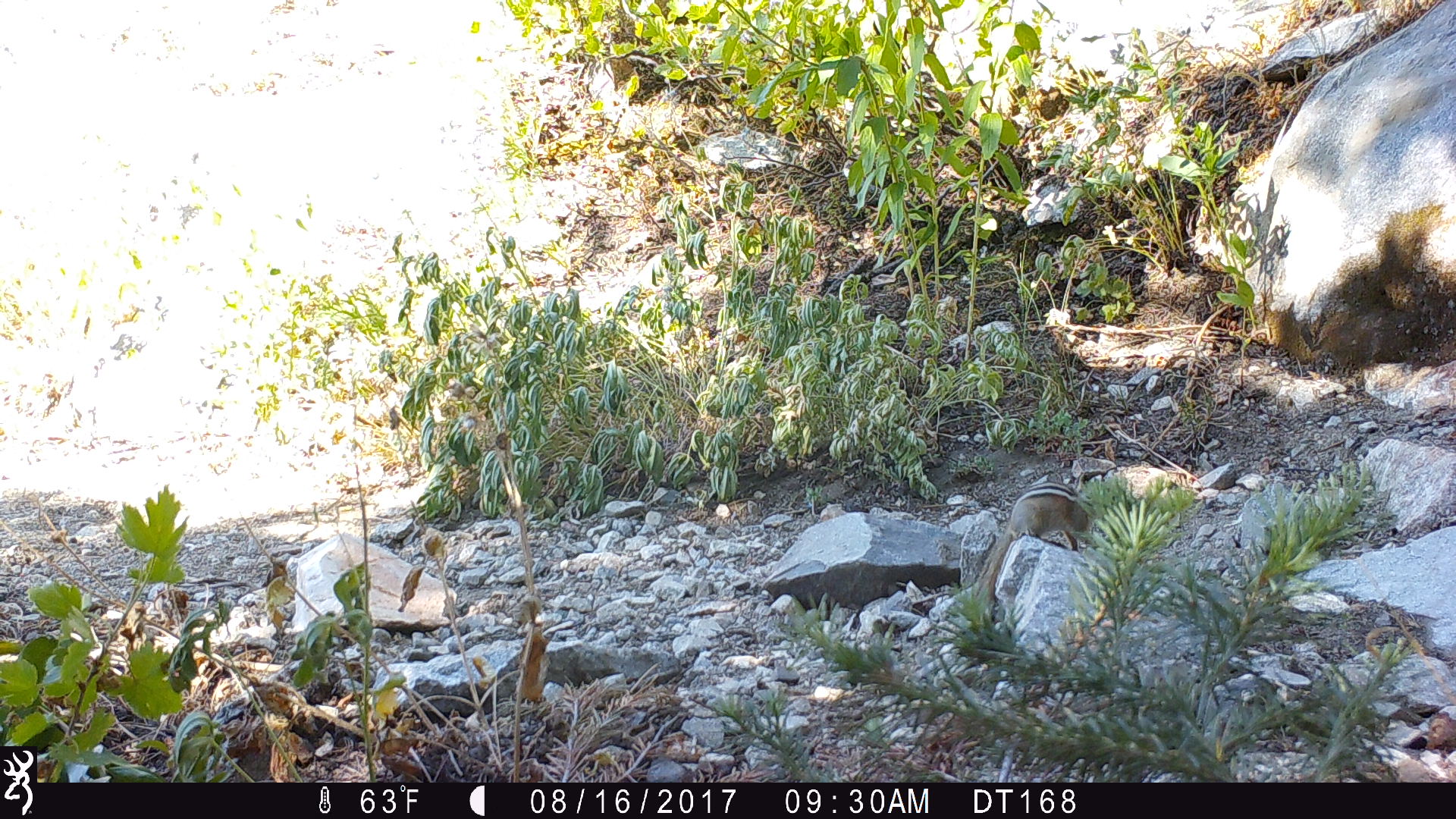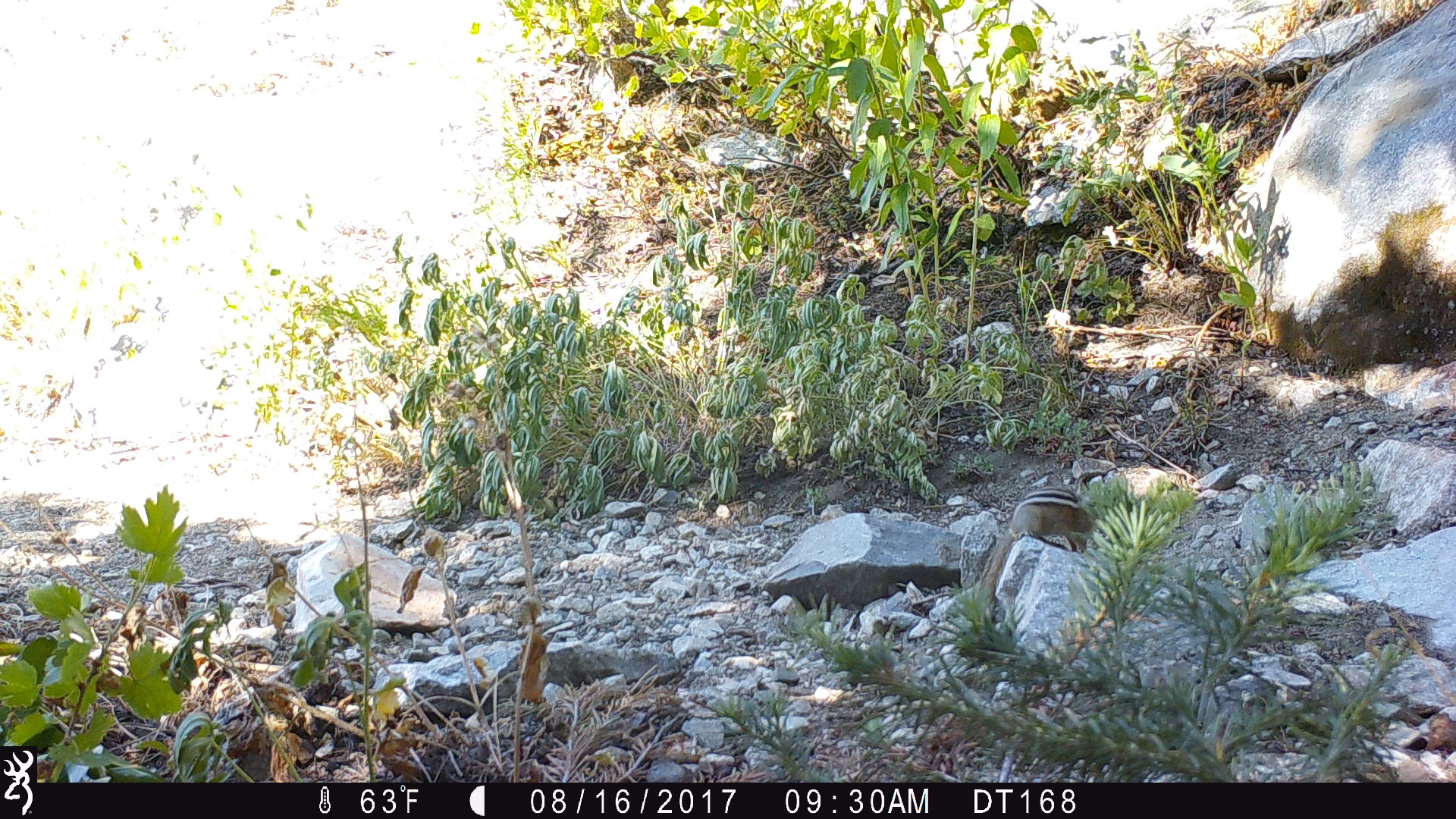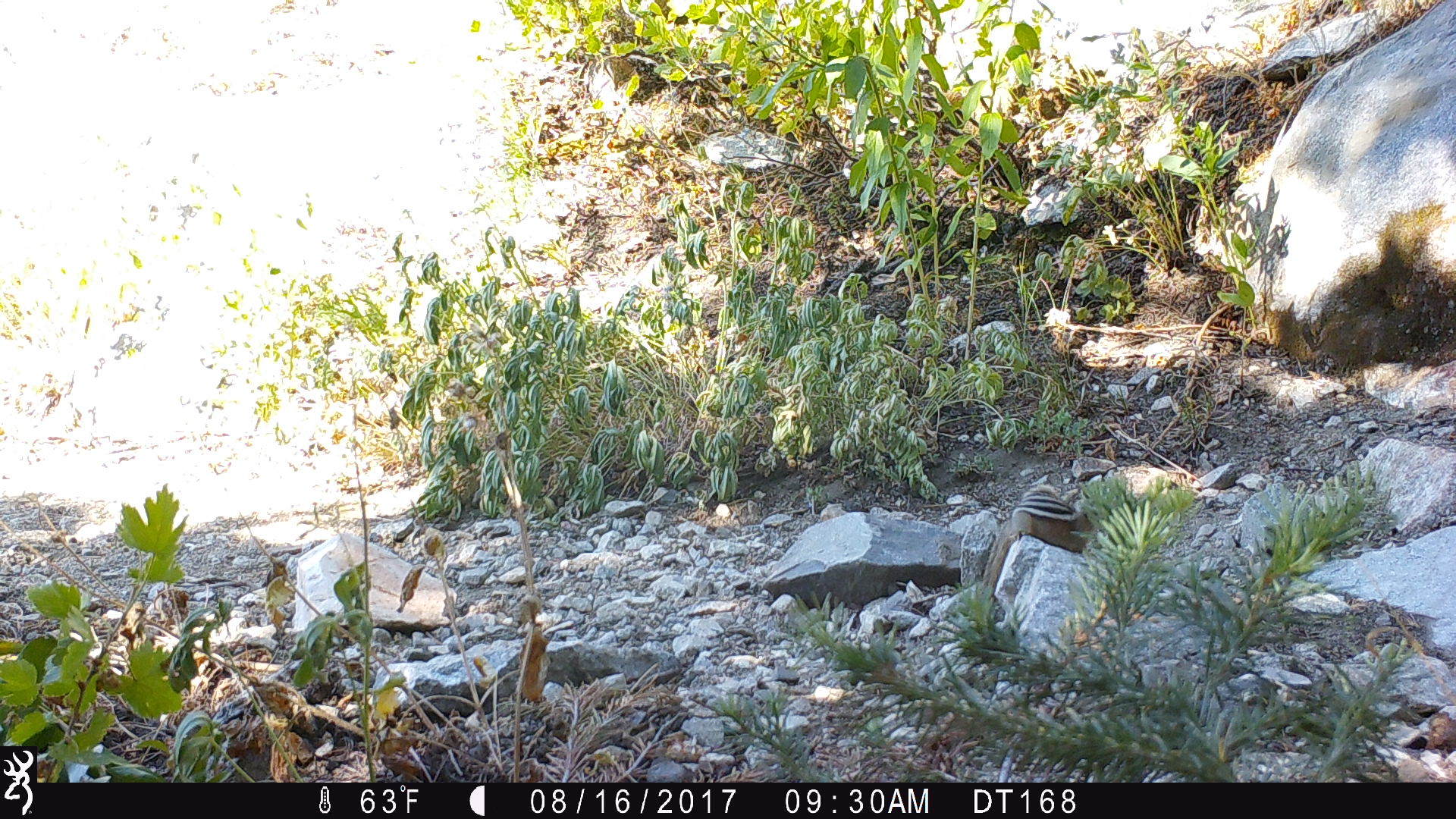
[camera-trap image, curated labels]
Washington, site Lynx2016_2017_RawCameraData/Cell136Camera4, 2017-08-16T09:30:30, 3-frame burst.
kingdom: Animalia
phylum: Chordata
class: Mammalia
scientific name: Mammalia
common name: small mammal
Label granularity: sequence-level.